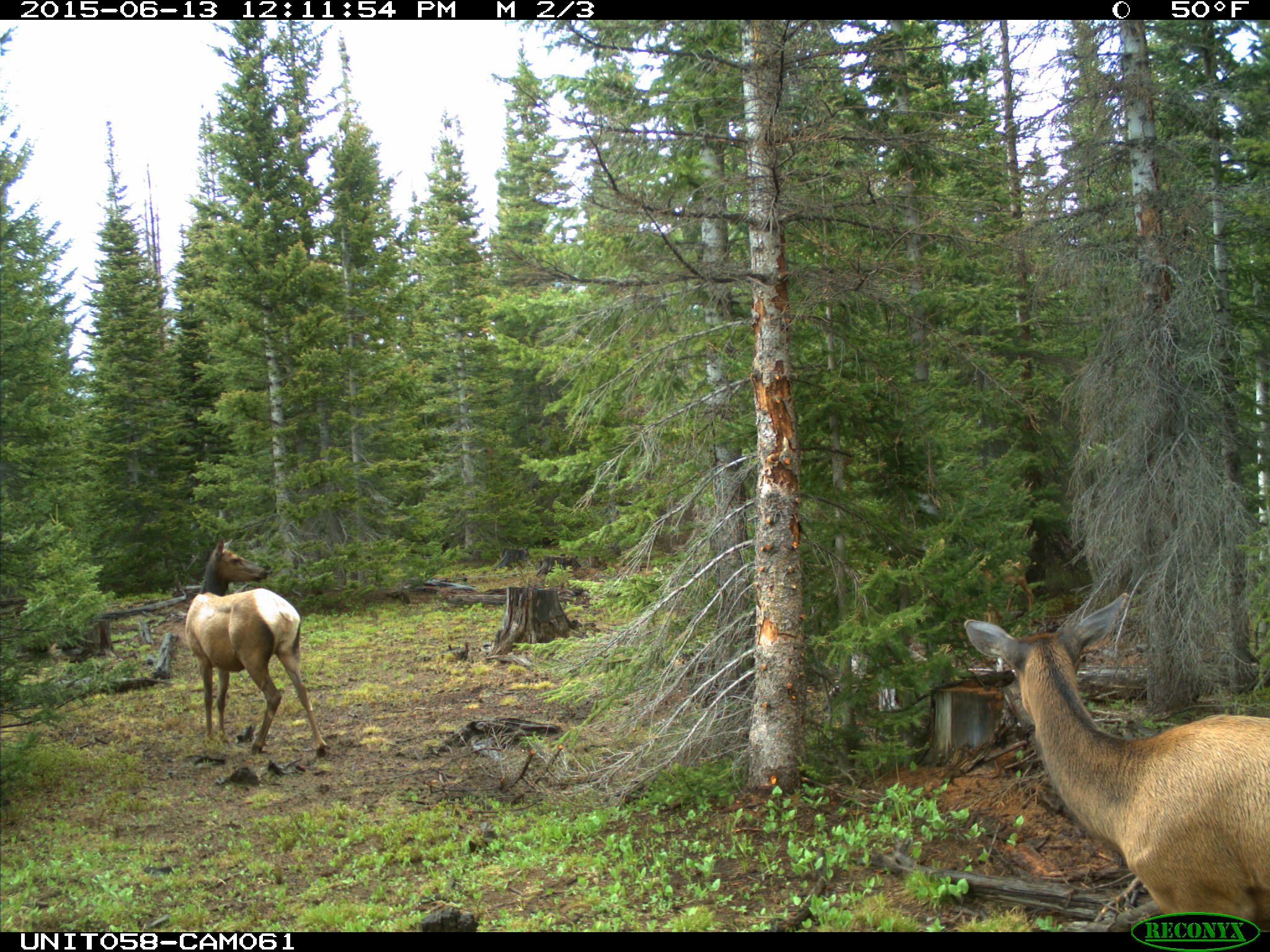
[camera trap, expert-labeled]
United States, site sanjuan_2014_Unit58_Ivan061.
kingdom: Animalia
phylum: Chordata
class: Mammalia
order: Artiodactyla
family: Cervidae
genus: Cervus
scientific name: Cervus elaphus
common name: red deer